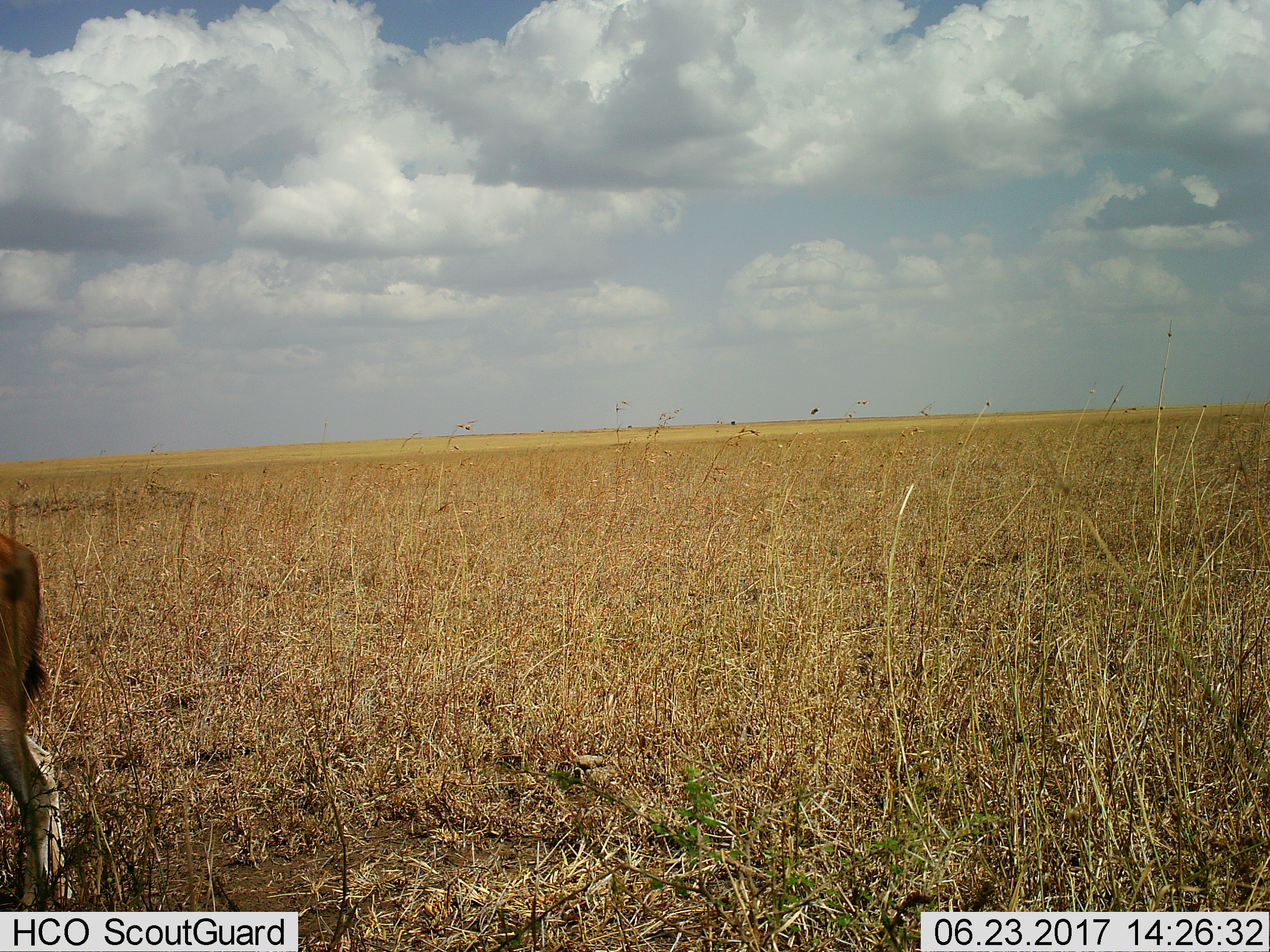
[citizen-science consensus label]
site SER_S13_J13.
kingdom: Animalia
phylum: Chordata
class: Mammalia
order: Artiodactyla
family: Bovidae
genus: Eudorcas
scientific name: Eudorcas thomsonii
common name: thomson's gazelle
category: gazellethomsons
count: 1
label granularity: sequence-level